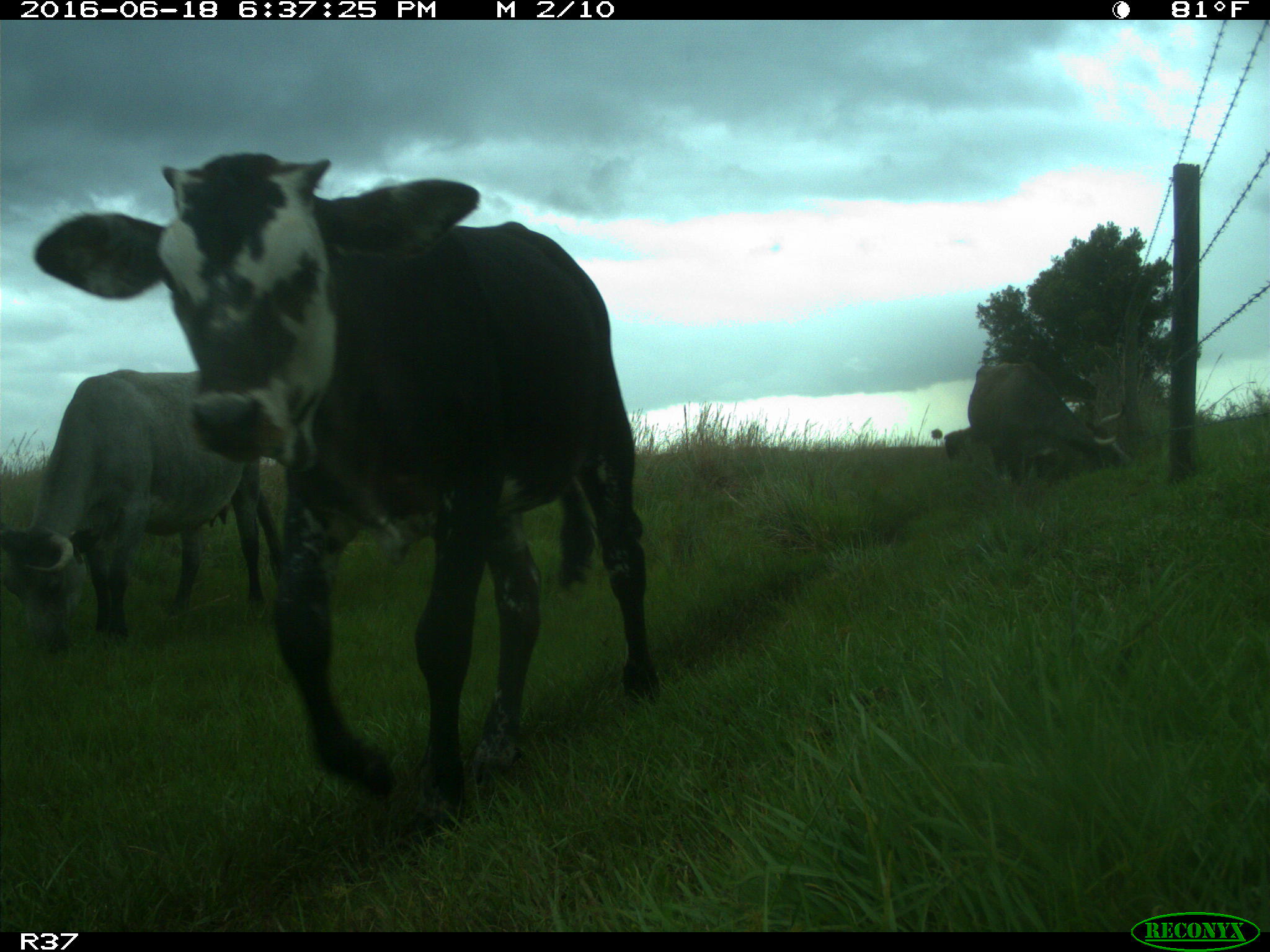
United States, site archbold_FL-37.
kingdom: Animalia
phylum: Chordata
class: Mammalia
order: Artiodactyla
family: Bovidae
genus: Bos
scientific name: Bos taurus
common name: domestic cow